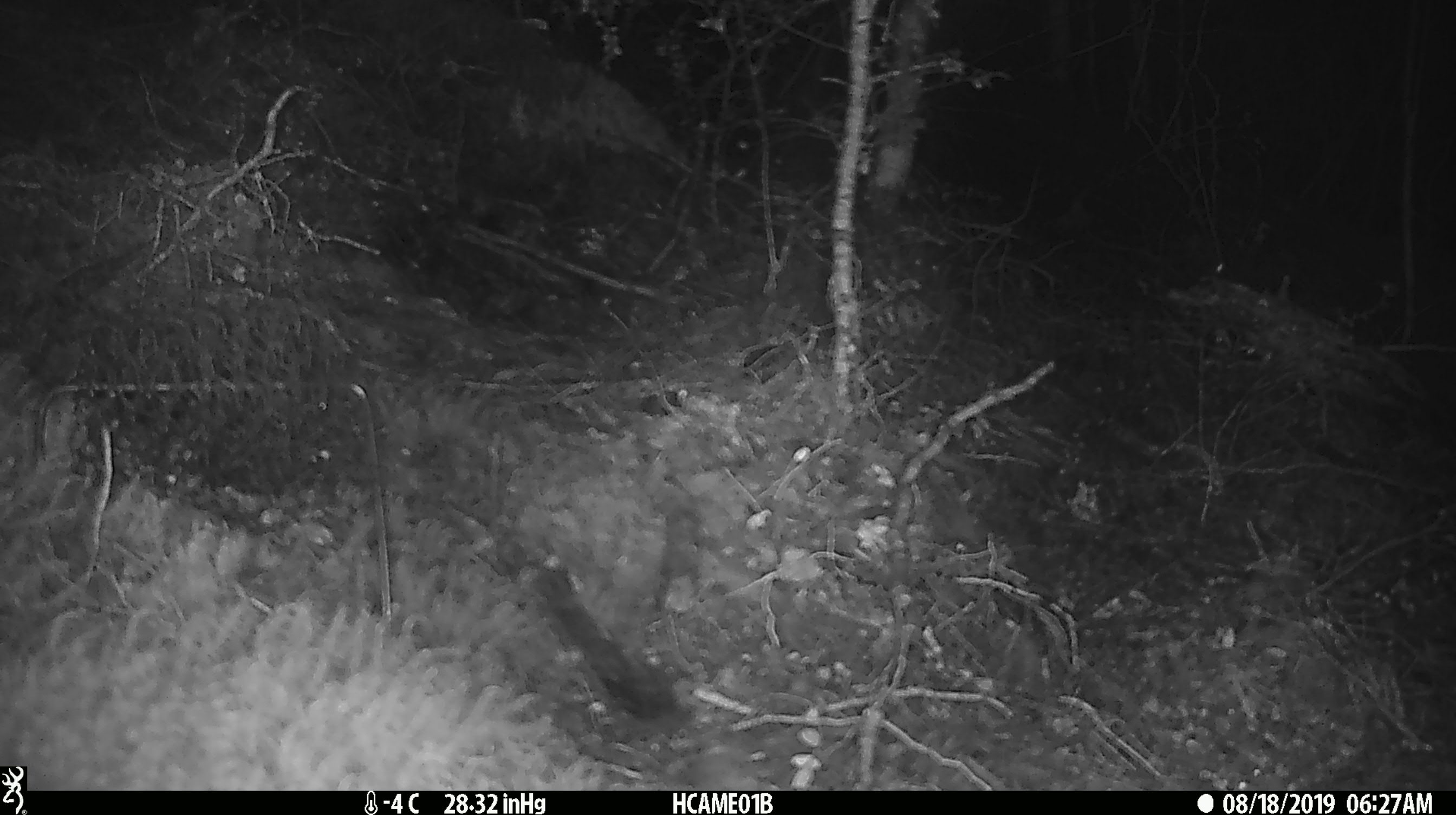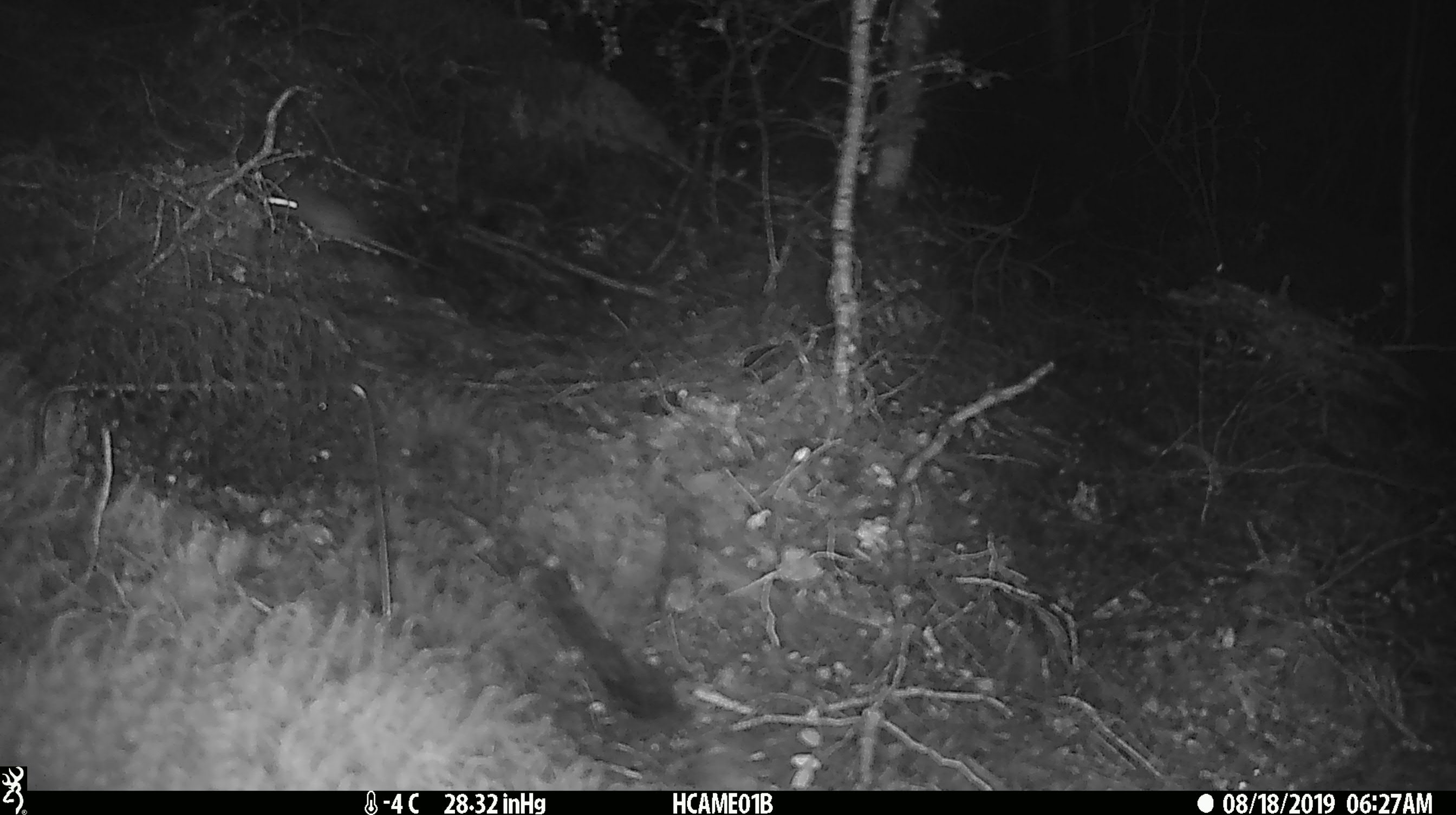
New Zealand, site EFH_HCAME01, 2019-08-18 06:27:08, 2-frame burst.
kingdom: Animalia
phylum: Chordata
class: Mammalia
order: Rodentia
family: Muridae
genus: Mus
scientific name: Mus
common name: mouse